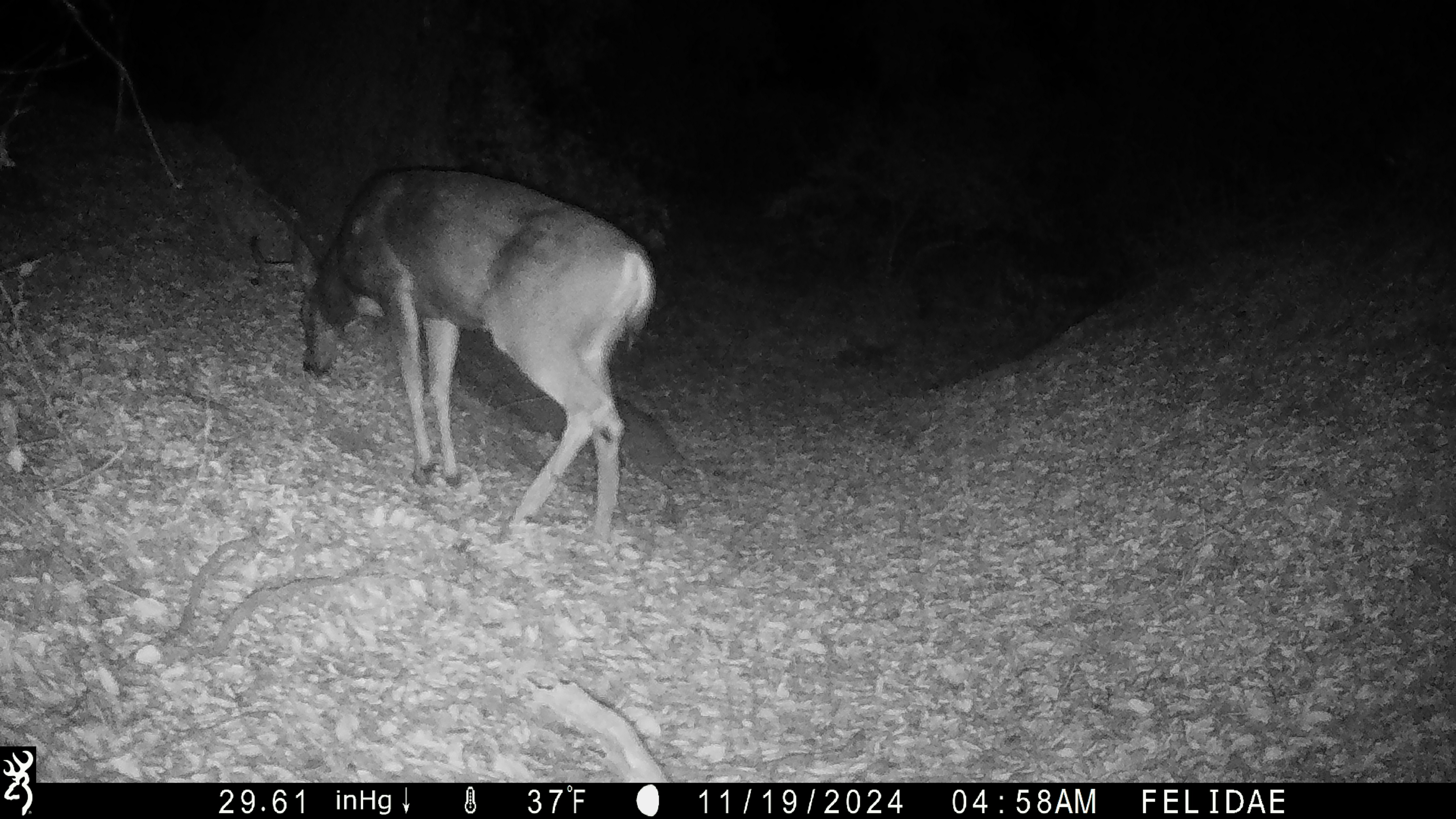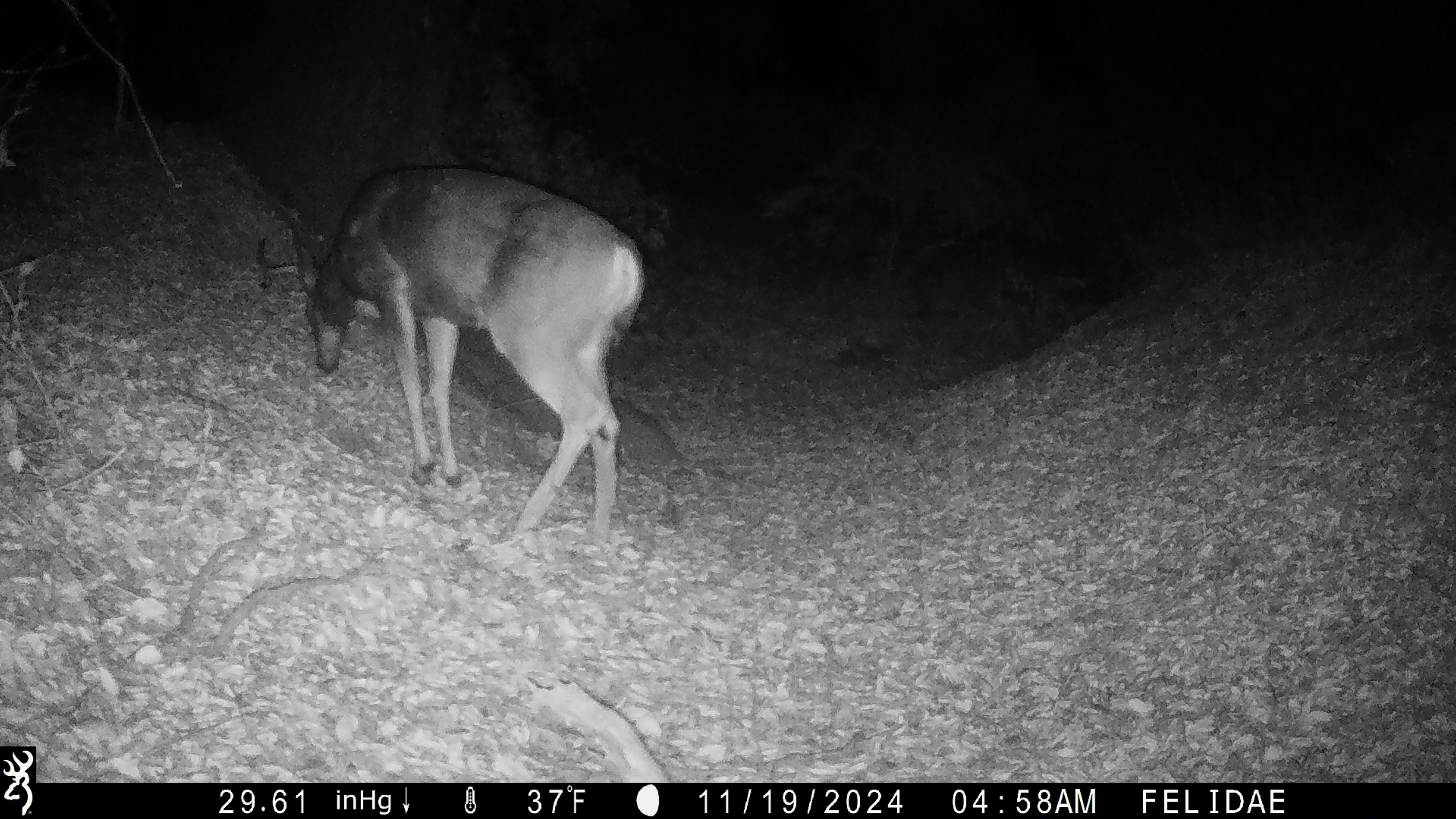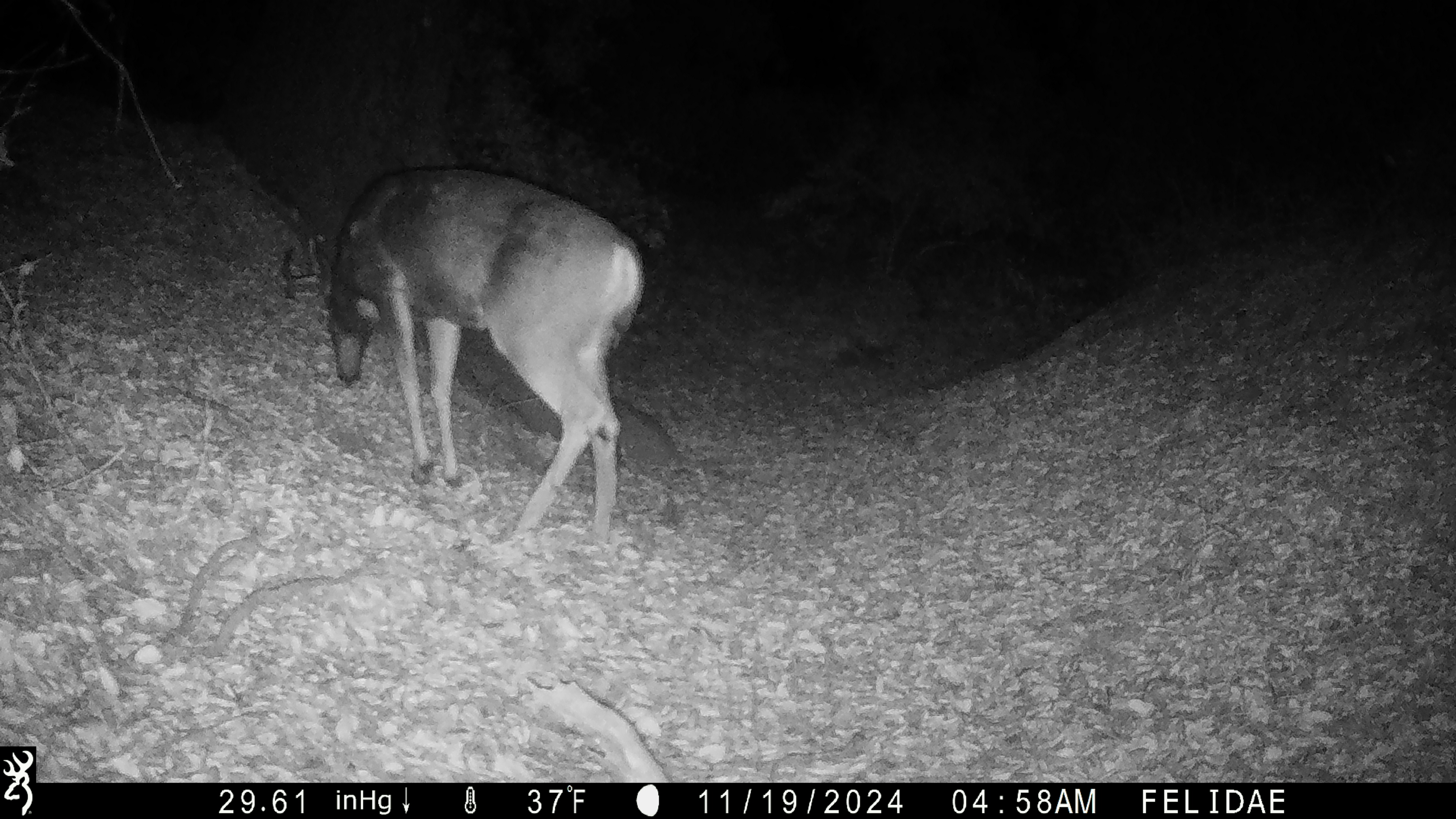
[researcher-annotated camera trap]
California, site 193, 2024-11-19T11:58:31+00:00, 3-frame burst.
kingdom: Animalia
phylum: Chordata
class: Mammalia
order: Artiodactyla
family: Cervidae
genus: Odocoileus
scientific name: Odocoileus hemionus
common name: mule deer